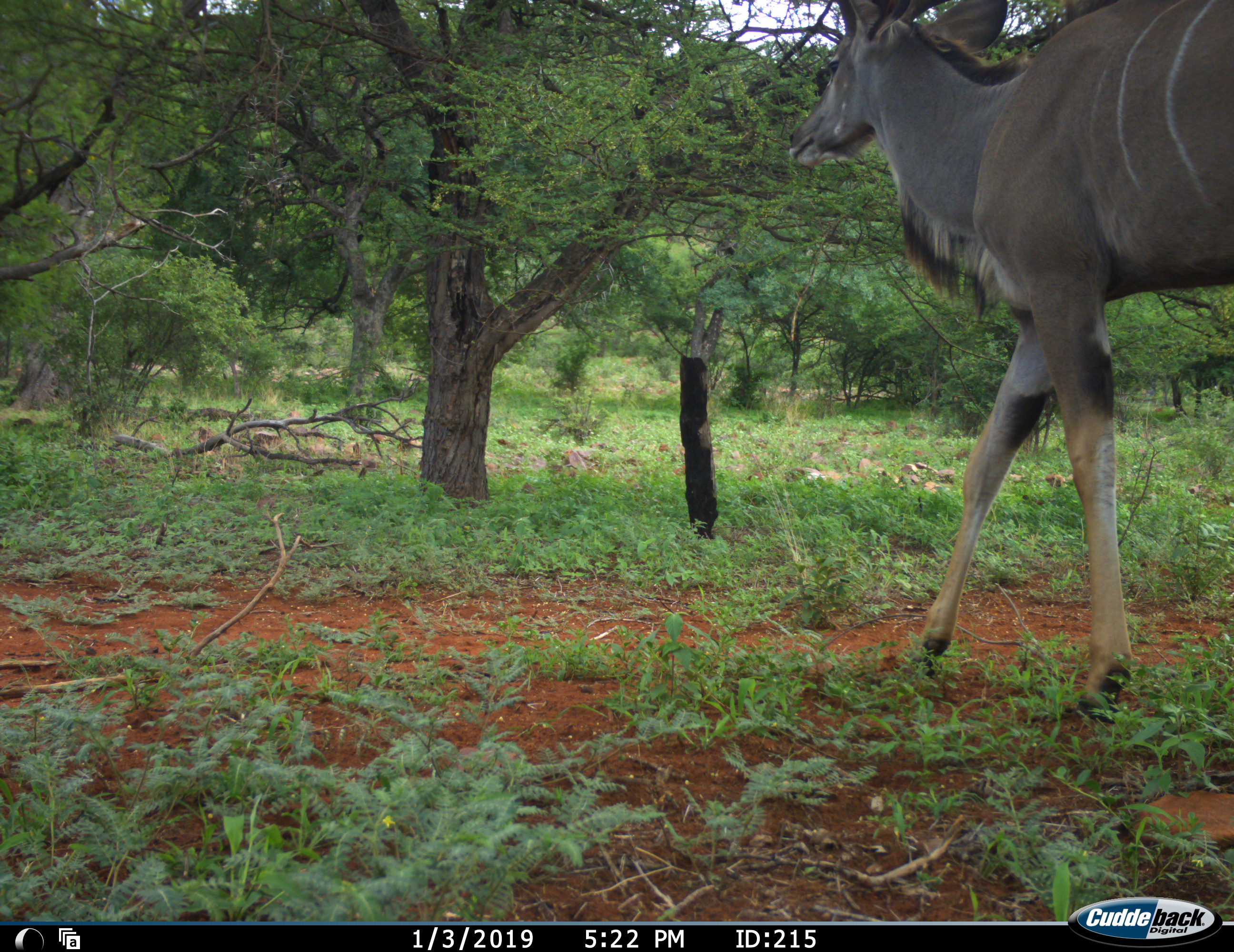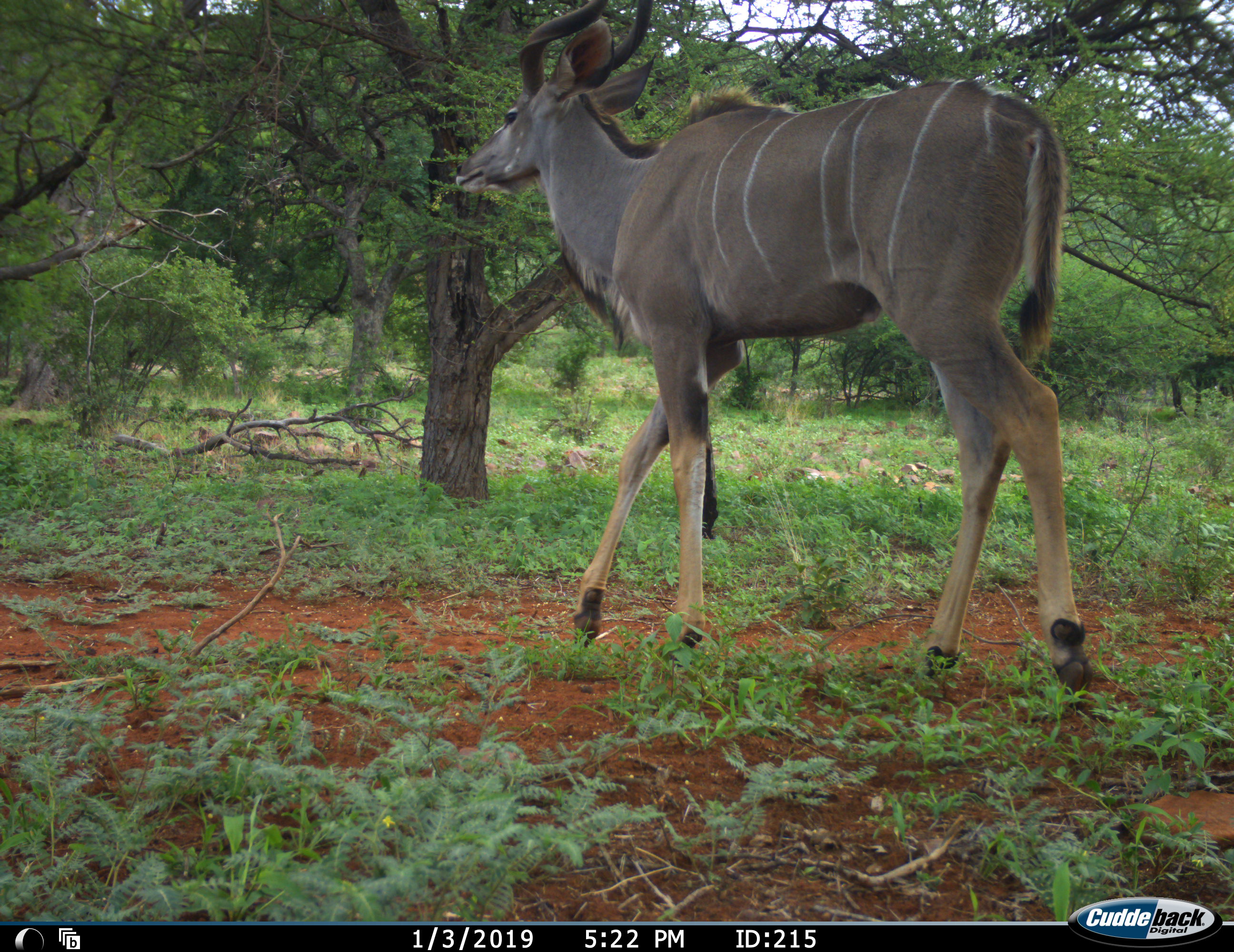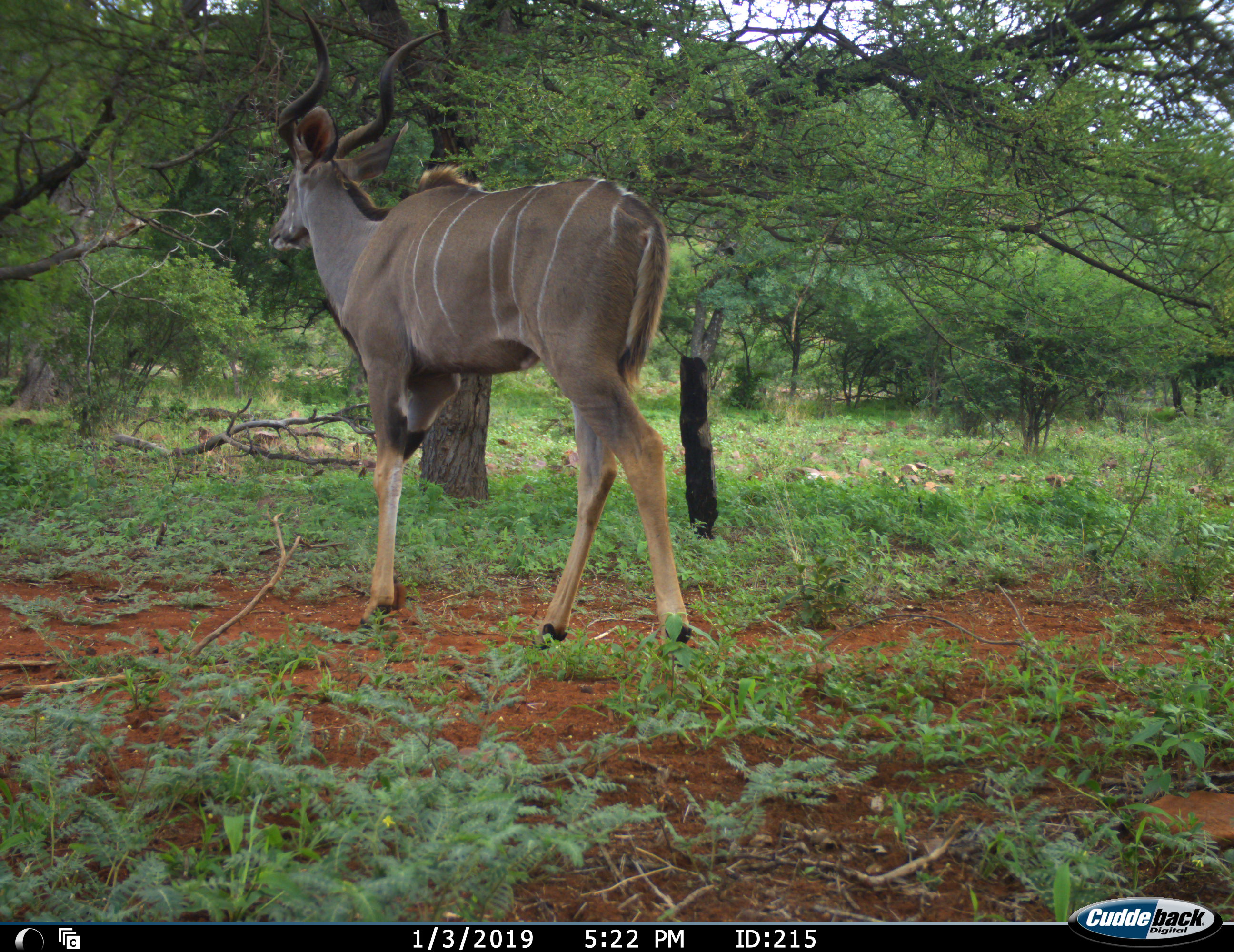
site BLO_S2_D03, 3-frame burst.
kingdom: Animalia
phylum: Chordata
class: Mammalia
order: Artiodactyla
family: Bovidae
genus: Tragelaphus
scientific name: Tragelaphus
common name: kudu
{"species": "kudu (Tragelaphus)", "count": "1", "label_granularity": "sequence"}